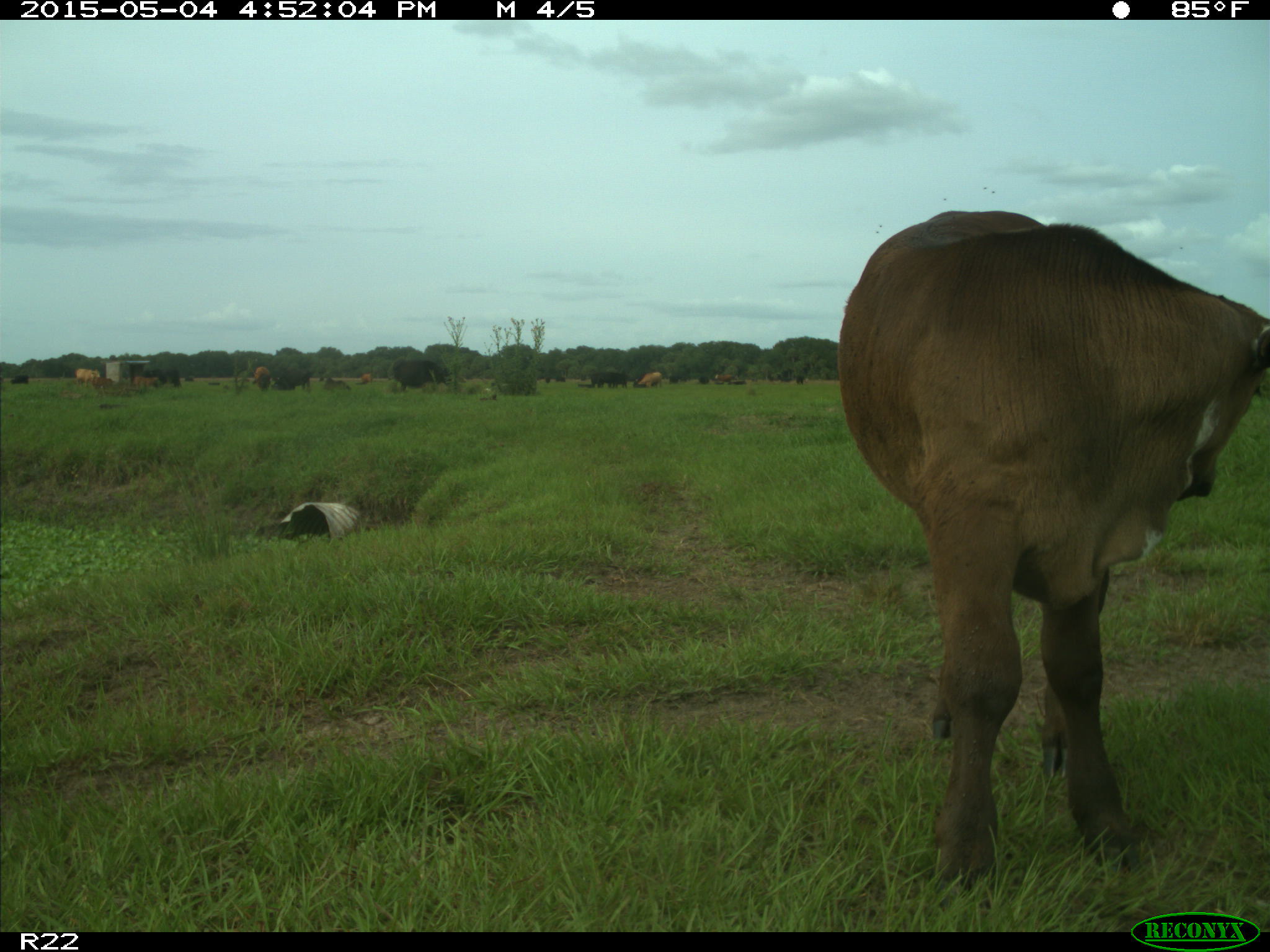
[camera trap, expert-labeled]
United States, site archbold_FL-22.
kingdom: Animalia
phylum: Chordata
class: Mammalia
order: Artiodactyla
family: Bovidae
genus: Bos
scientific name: Bos taurus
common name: domestic cow